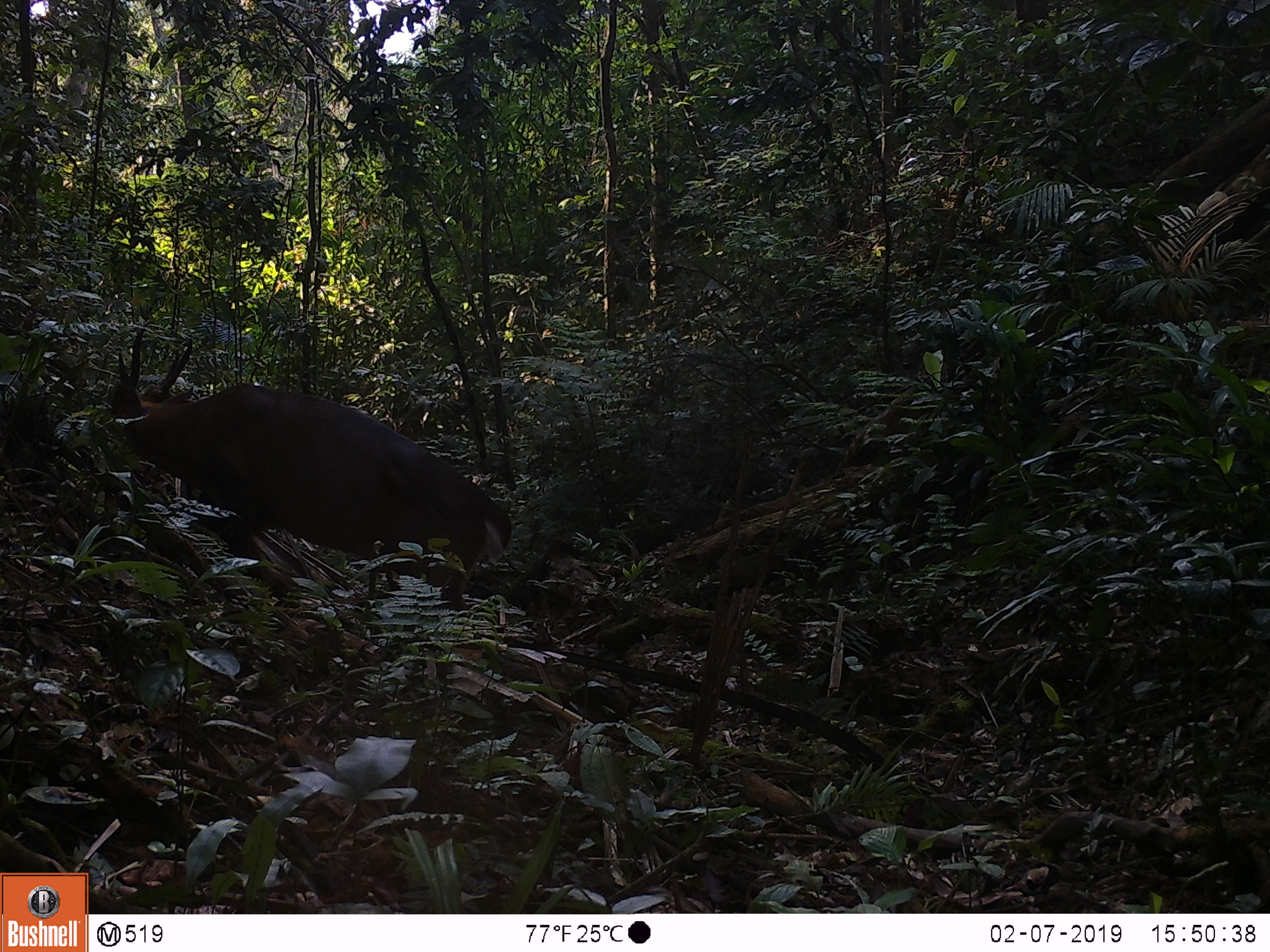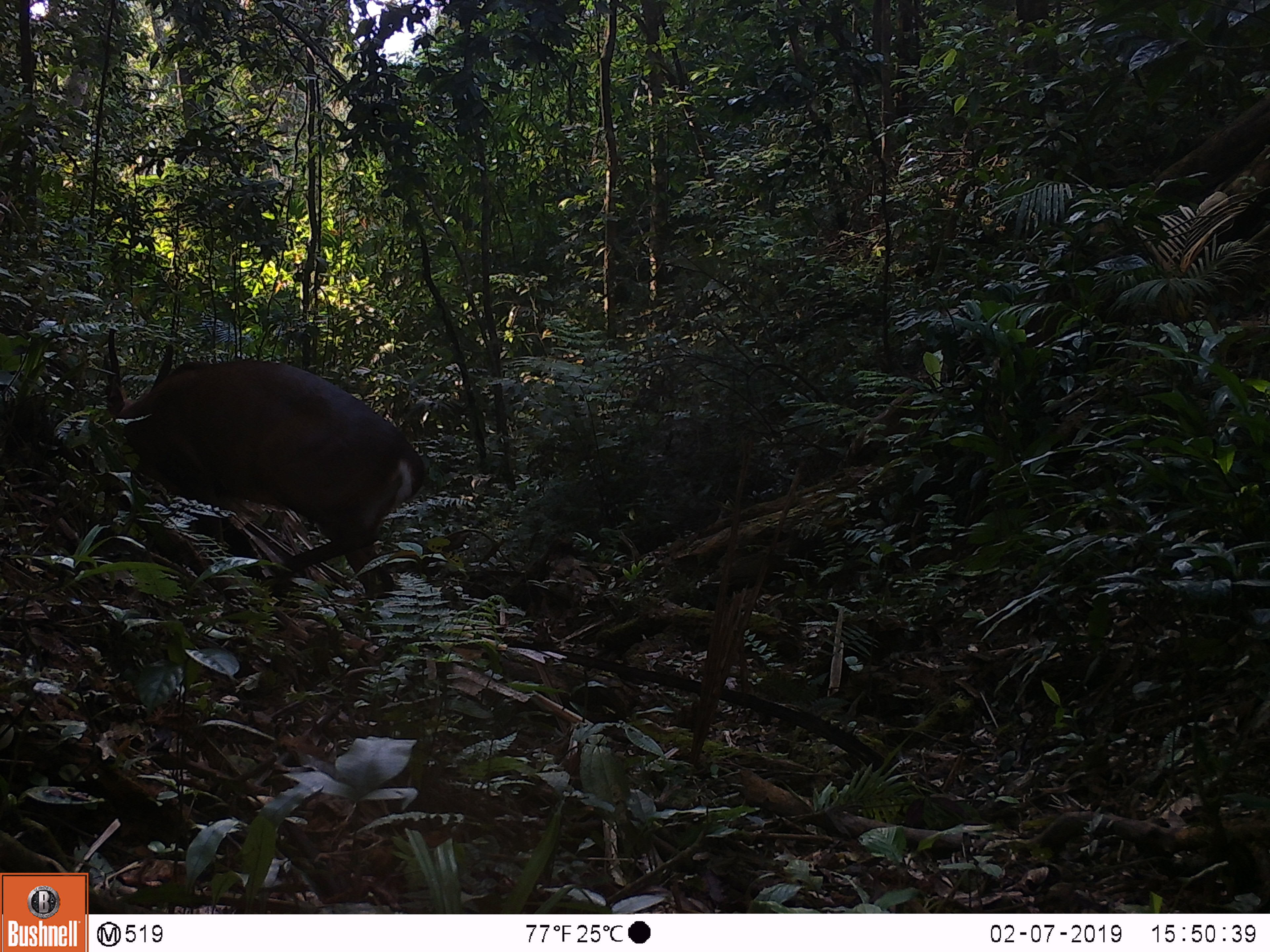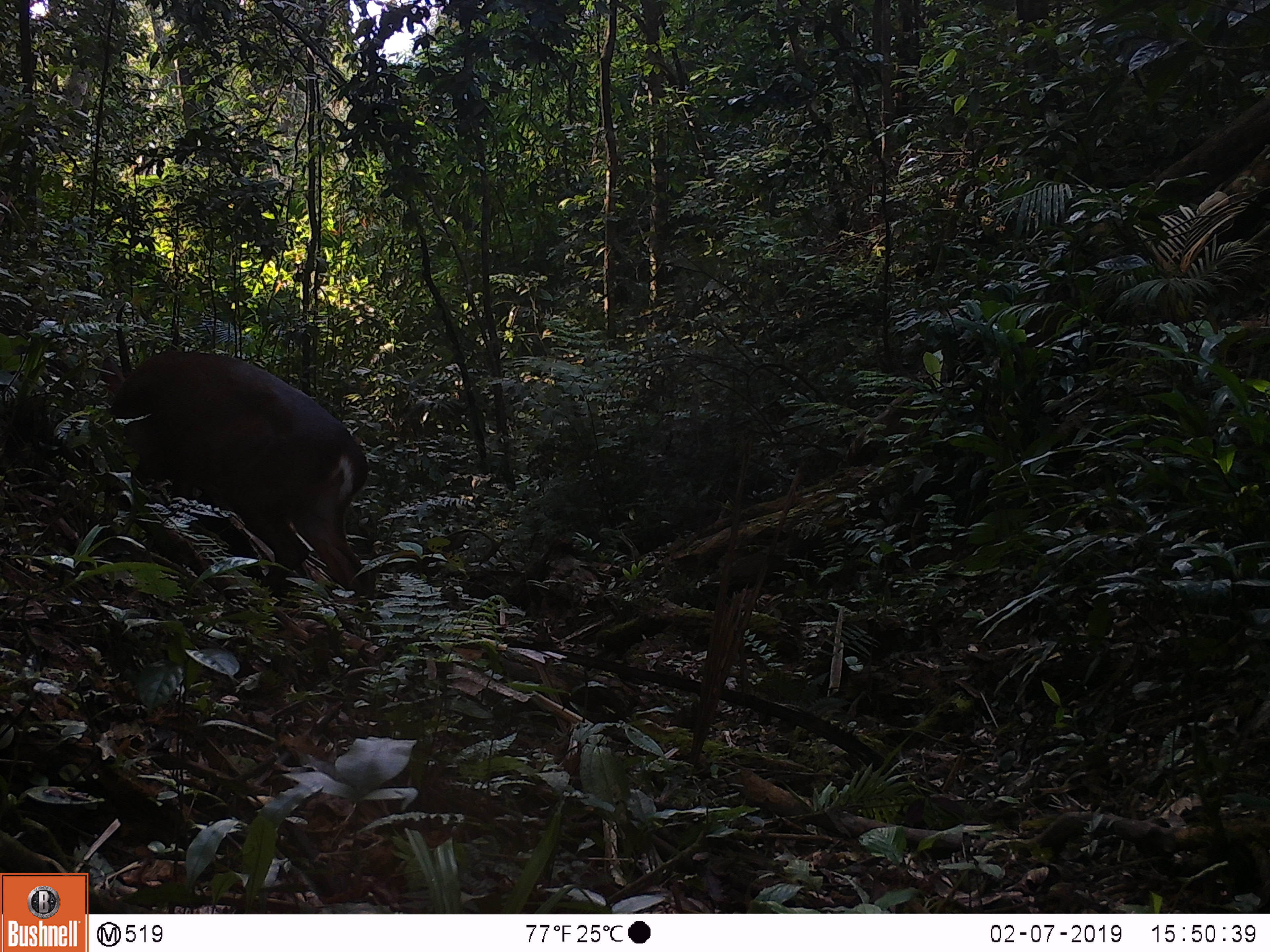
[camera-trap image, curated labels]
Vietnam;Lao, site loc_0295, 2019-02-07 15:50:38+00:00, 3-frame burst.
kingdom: Animalia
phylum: Chordata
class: Mammalia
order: Artiodactyla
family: Cervidae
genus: Muntiacus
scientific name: Muntiacus vuquangensis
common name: large-antlered muntjac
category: large antlered muntjac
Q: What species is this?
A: Large antlered muntjac (large-antlered muntjac) (Muntiacus vuquangensis).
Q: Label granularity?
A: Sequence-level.